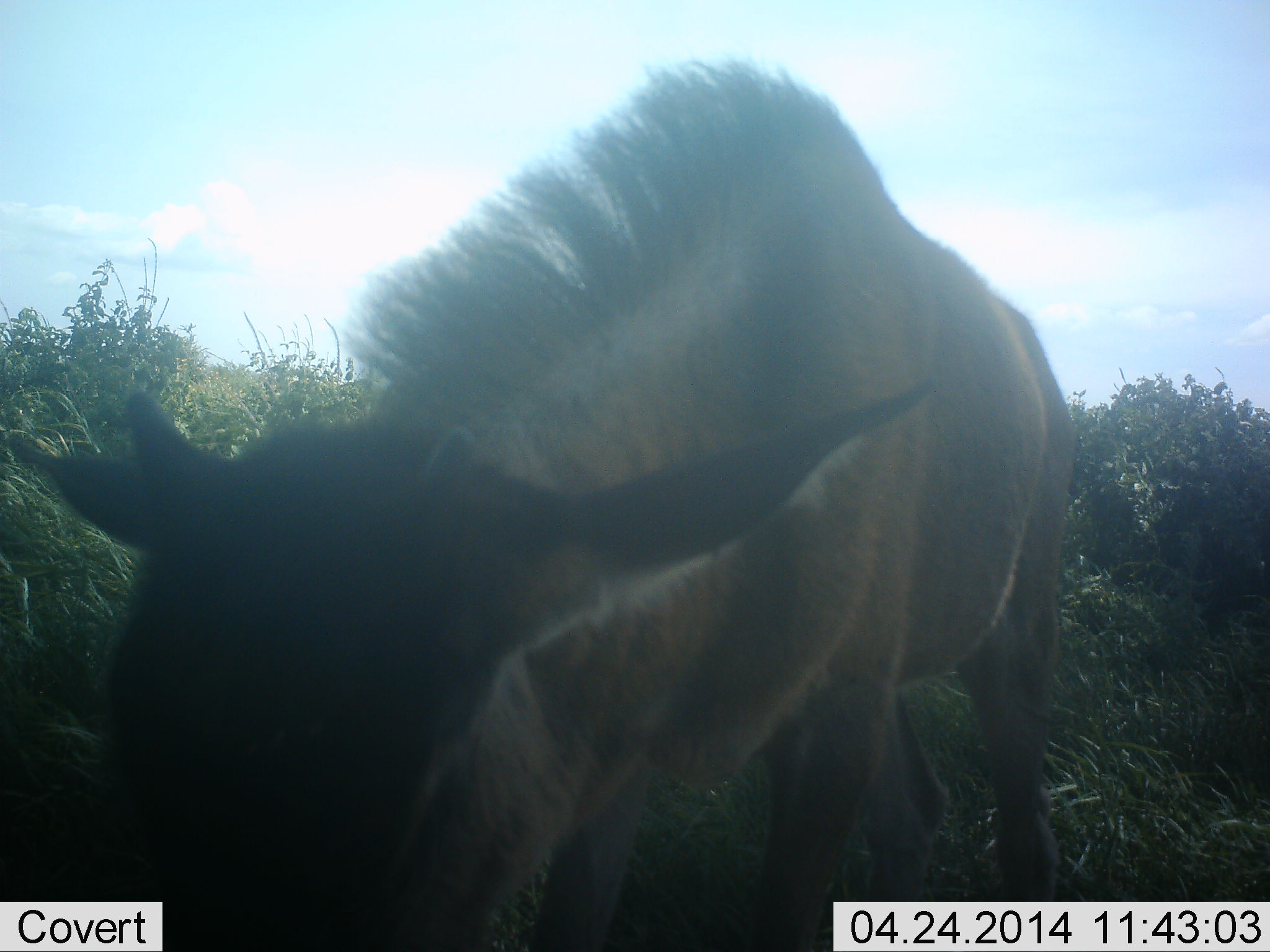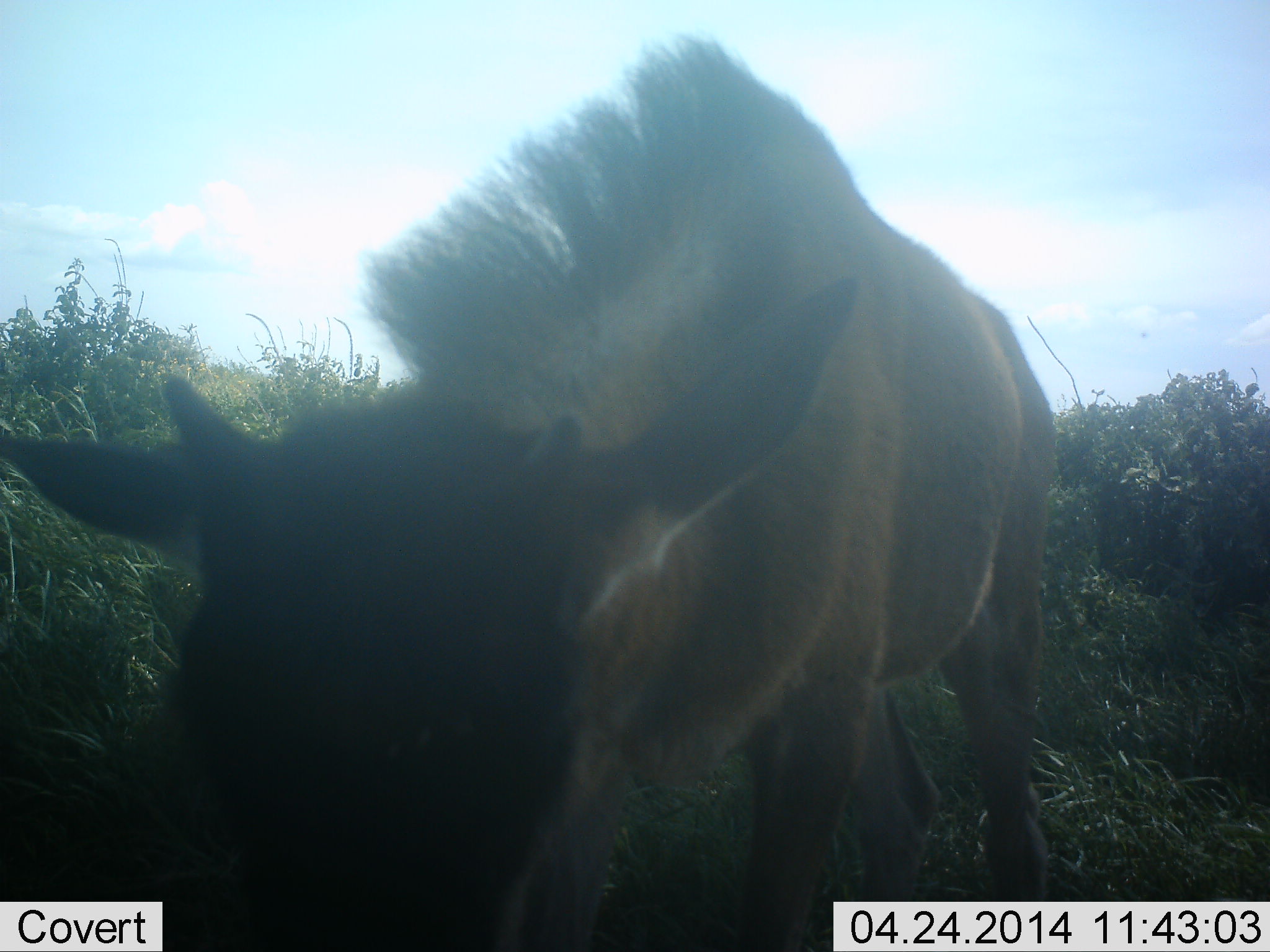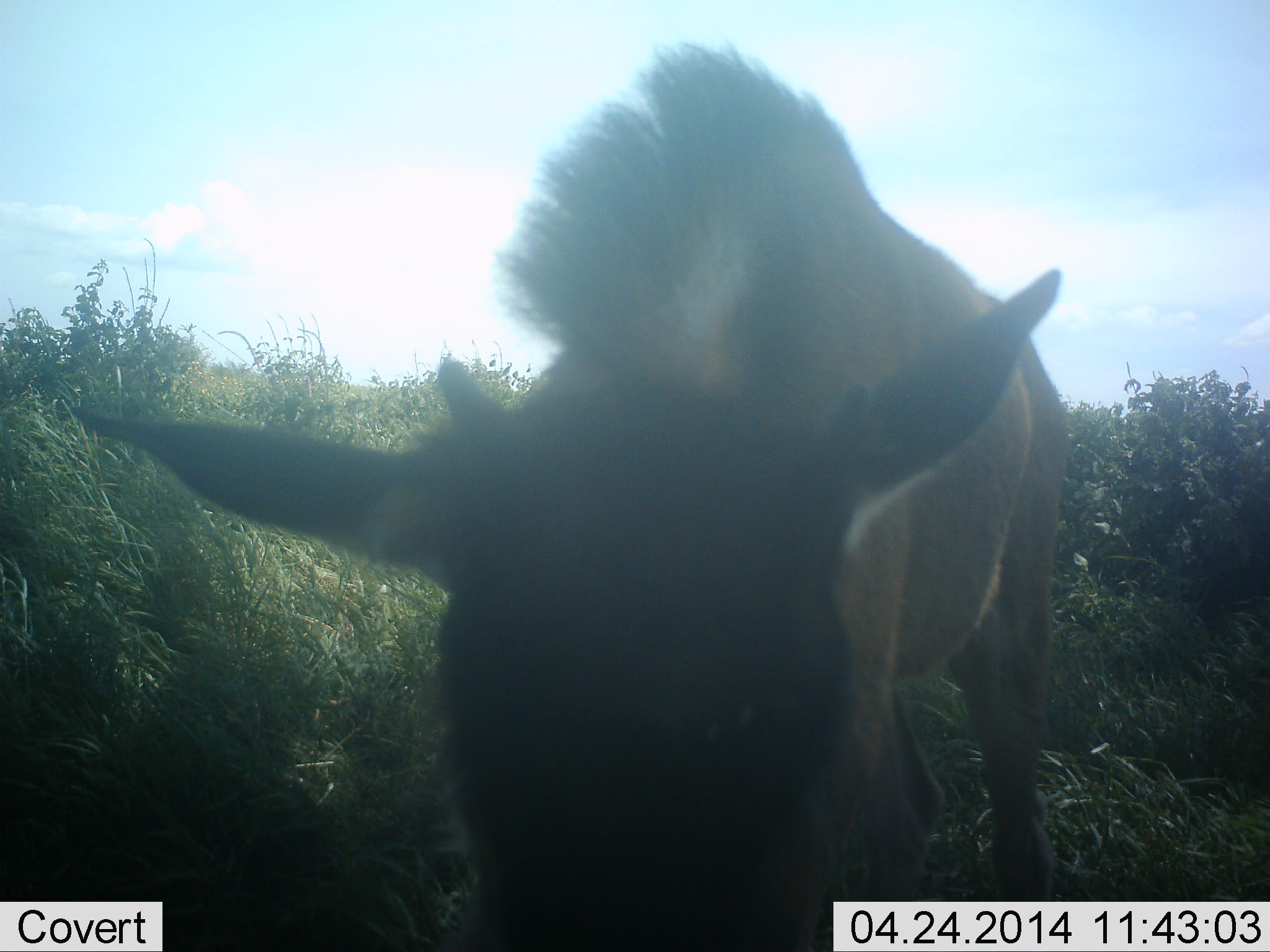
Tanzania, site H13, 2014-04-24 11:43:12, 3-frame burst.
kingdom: Animalia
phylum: Chordata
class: Mammalia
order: Artiodactyla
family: Bovidae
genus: Connochaetes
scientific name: Connochaetes taurinus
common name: blue wildebeest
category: wildebeest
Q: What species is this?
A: Wildebeest (blue wildebeest) (Connochaetes taurinus).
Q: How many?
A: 1.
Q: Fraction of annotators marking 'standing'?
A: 70%.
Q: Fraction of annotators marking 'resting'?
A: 0%.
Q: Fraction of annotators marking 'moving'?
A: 0%.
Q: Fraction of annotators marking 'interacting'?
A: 10%.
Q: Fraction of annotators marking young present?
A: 60%.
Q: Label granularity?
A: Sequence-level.